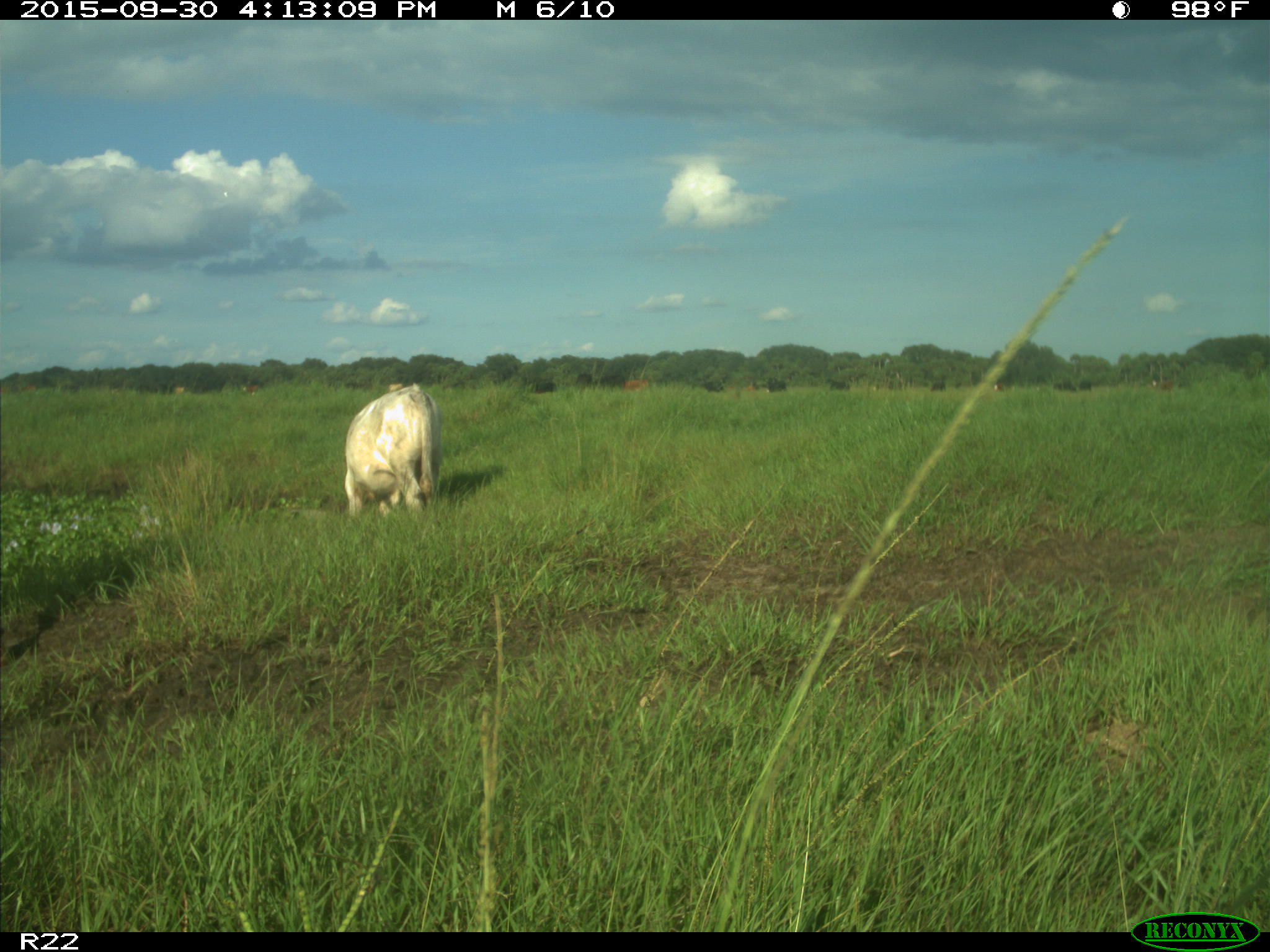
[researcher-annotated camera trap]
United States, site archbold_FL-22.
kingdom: Animalia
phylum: Chordata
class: Mammalia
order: Artiodactyla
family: Bovidae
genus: Bos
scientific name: Bos taurus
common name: domestic cow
Bos taurus (domestic cow).